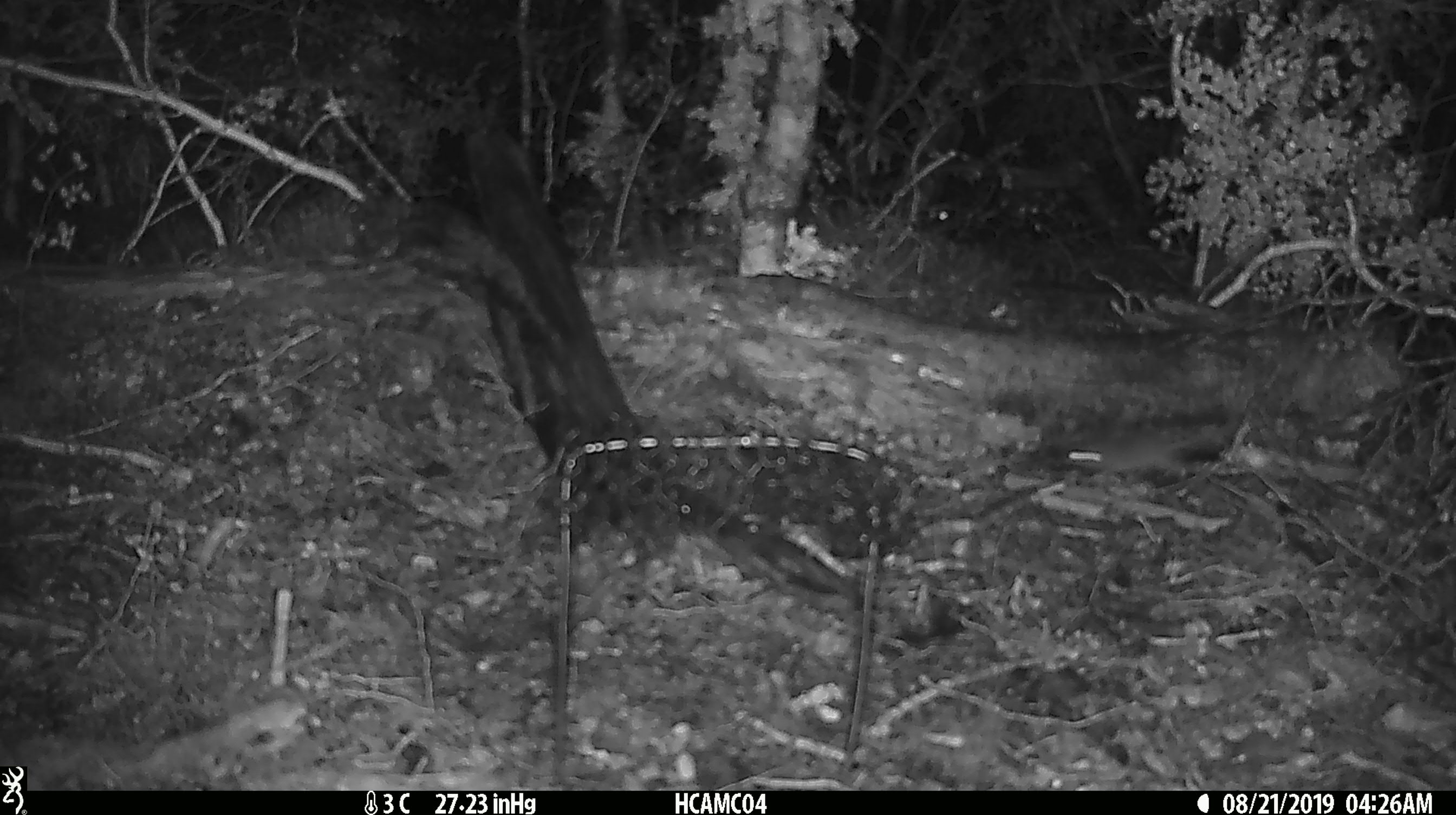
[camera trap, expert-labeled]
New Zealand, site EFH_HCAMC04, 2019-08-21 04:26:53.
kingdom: Animalia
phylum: Chordata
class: Mammalia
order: Rodentia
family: Muridae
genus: Mus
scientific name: Mus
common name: mouse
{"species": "mouse (Mus)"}